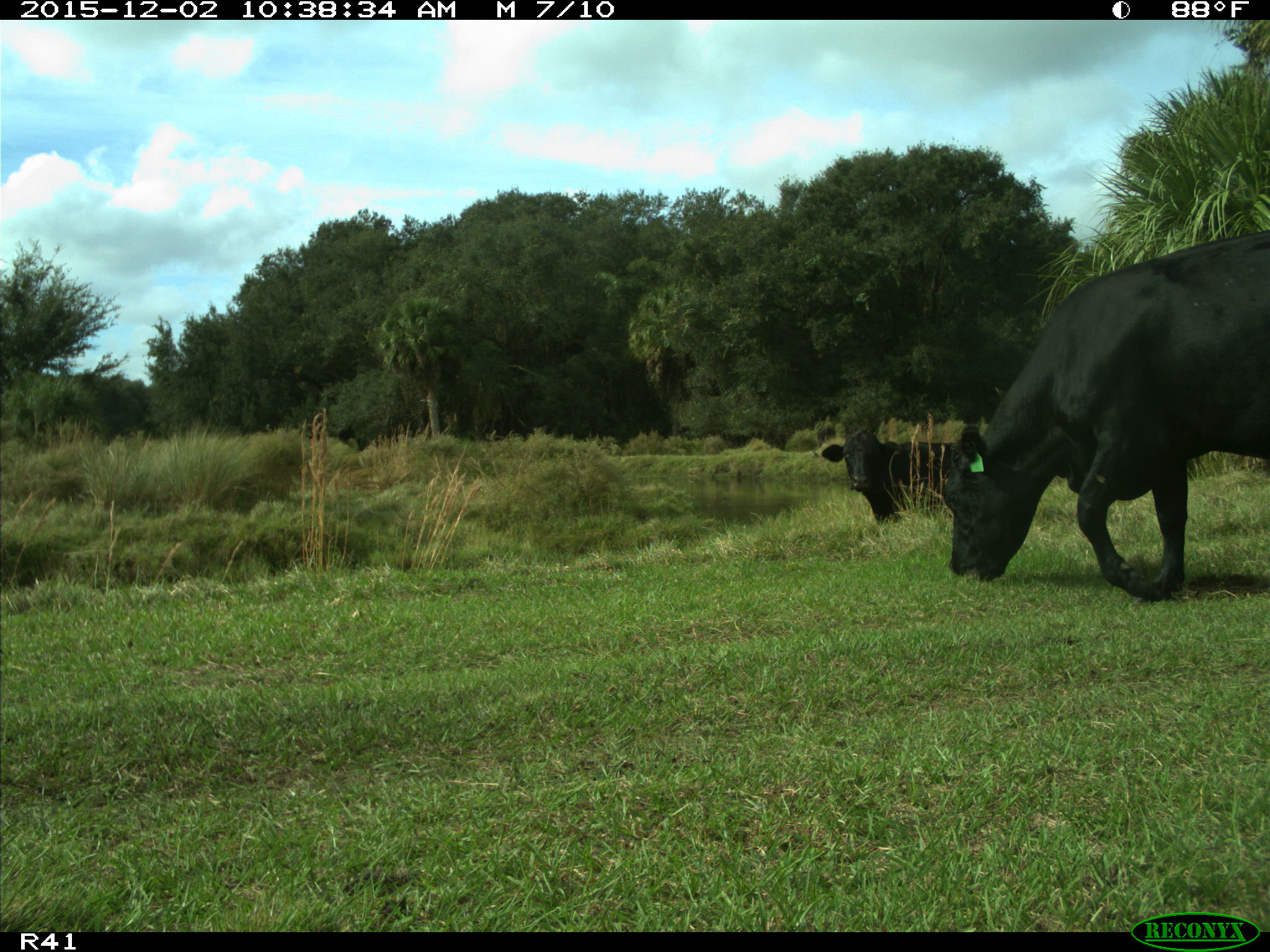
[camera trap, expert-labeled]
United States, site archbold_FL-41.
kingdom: Animalia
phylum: Chordata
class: Mammalia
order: Artiodactyla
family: Bovidae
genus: Bos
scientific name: Bos taurus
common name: domestic cow